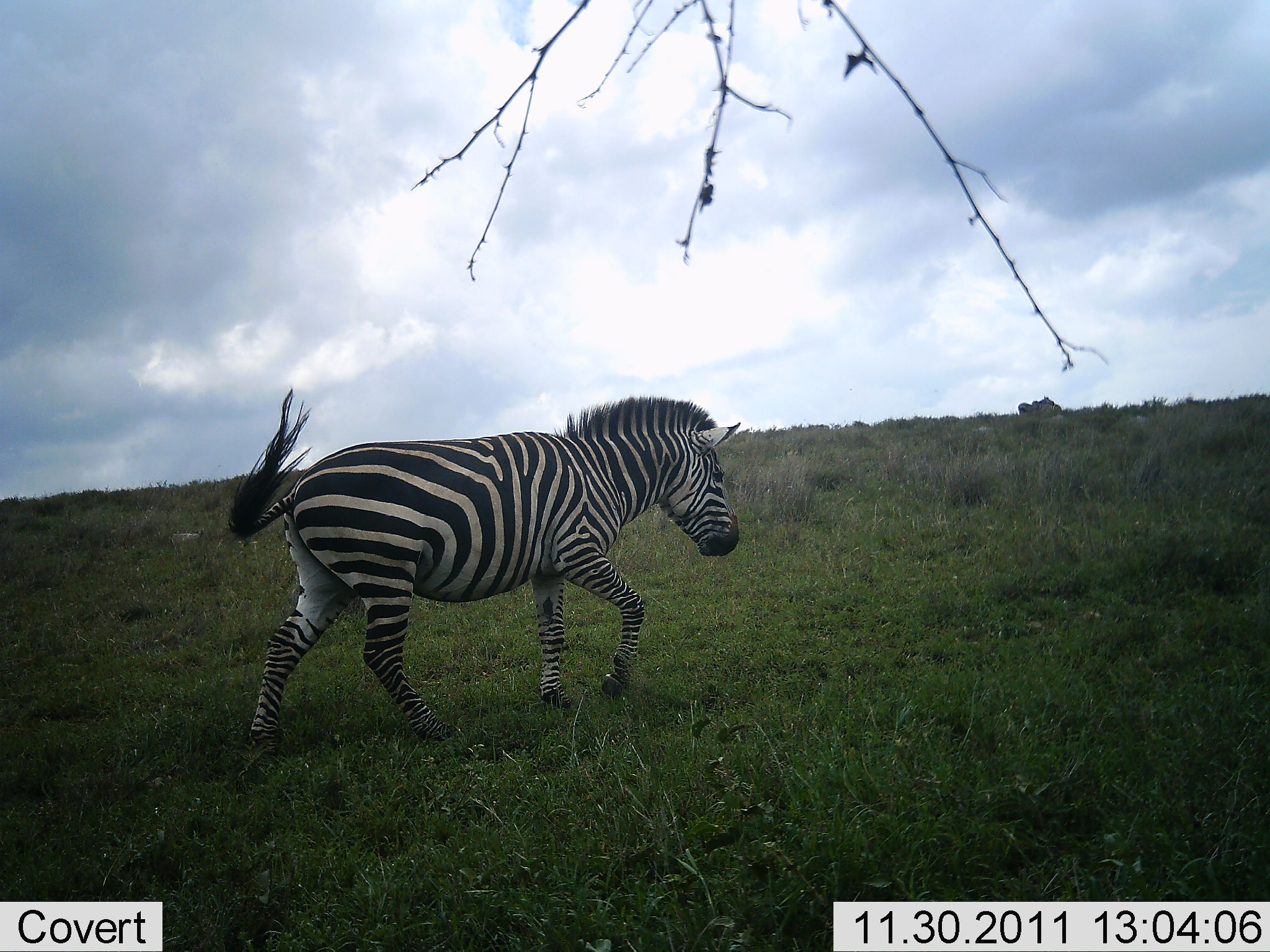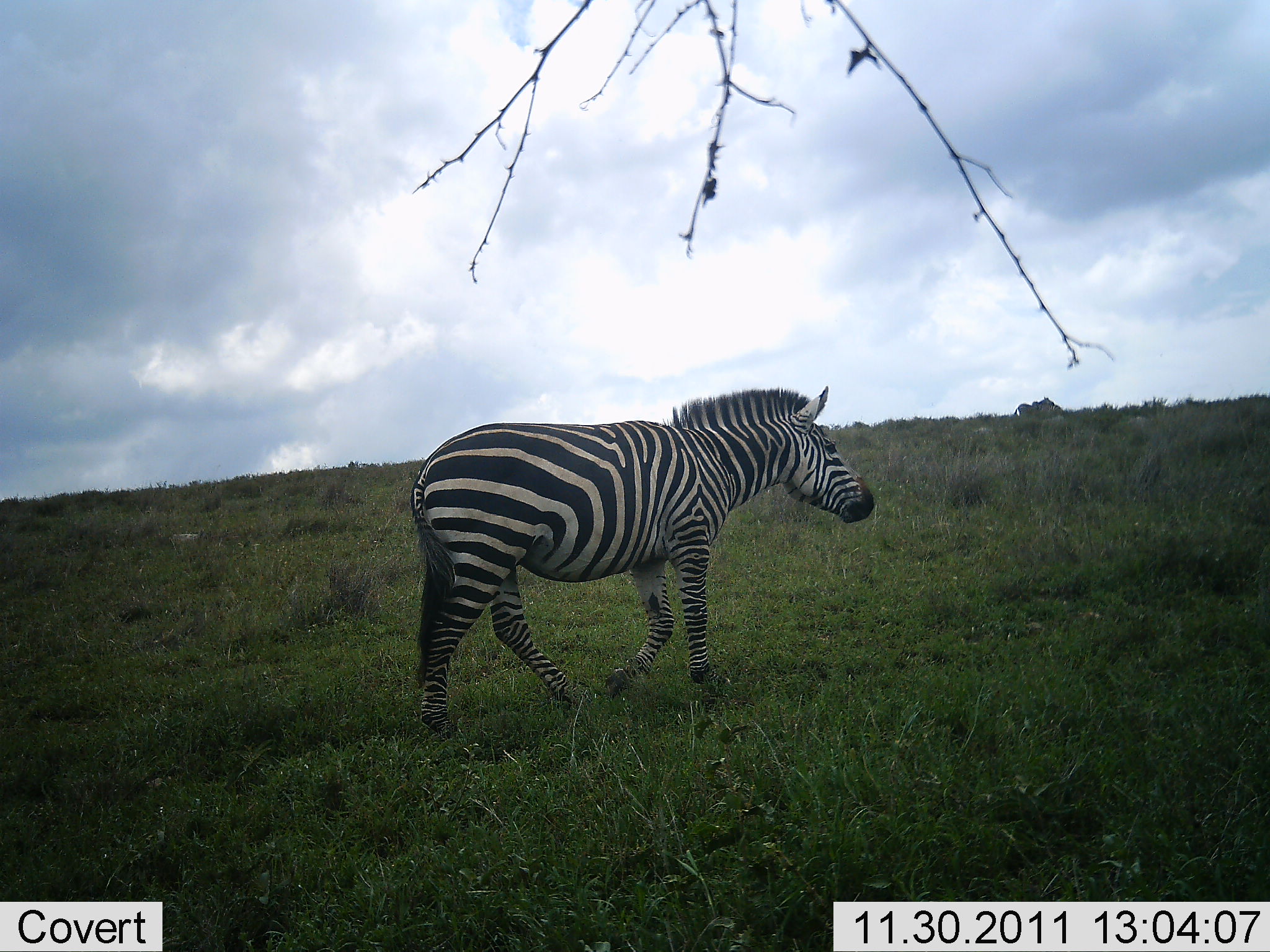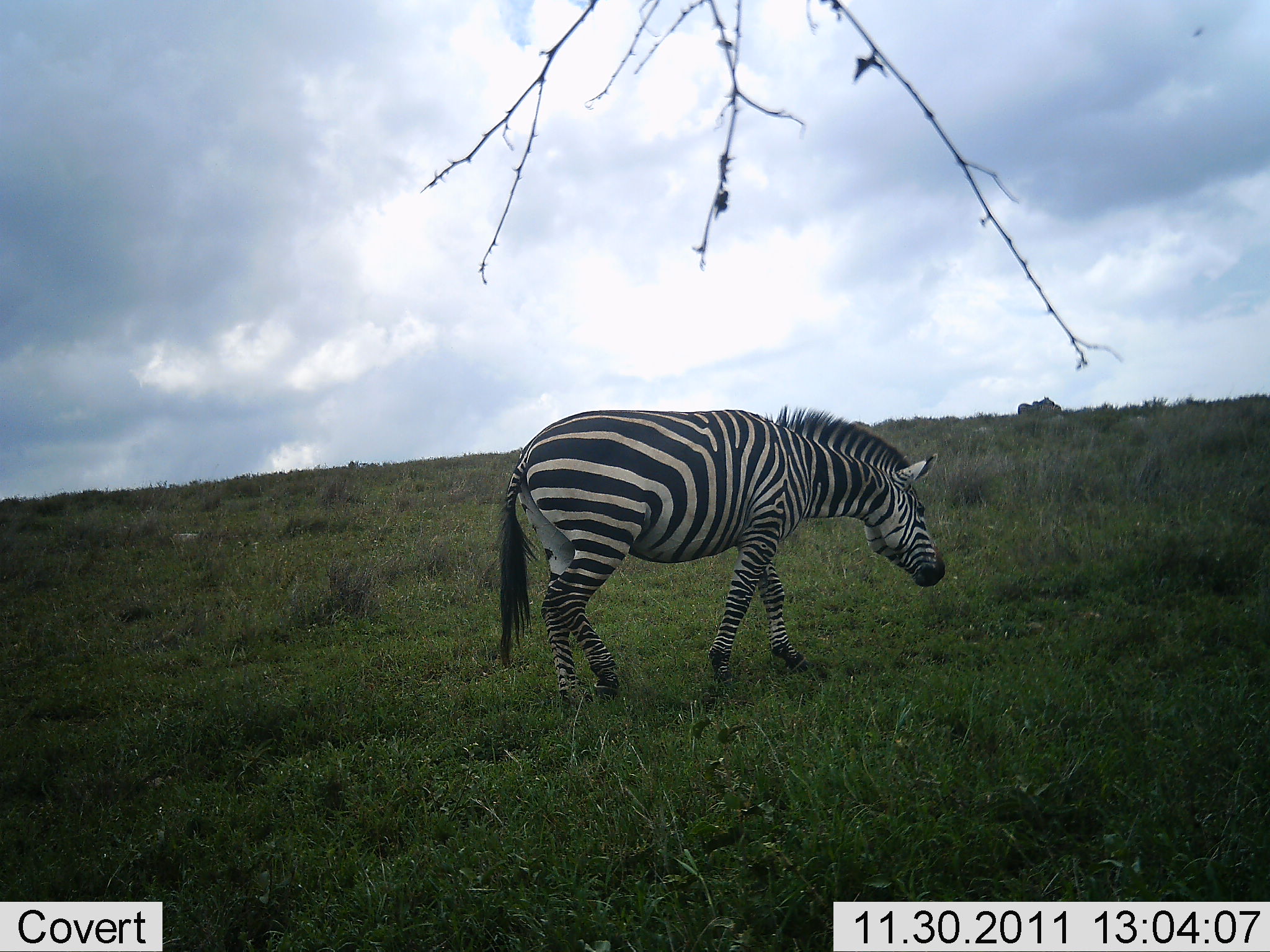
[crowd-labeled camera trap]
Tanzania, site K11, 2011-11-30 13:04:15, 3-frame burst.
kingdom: Animalia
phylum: Chordata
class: Mammalia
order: Perissodactyla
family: Equidae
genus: Equus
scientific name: Equus quagga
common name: plains zebra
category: zebra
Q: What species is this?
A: Zebra (plains zebra) (Equus quagga).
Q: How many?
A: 1.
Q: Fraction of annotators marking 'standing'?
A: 0%.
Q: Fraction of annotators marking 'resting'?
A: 0%.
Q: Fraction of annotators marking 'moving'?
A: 100%.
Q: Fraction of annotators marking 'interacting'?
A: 0%.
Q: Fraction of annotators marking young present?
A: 0%.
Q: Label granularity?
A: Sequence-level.